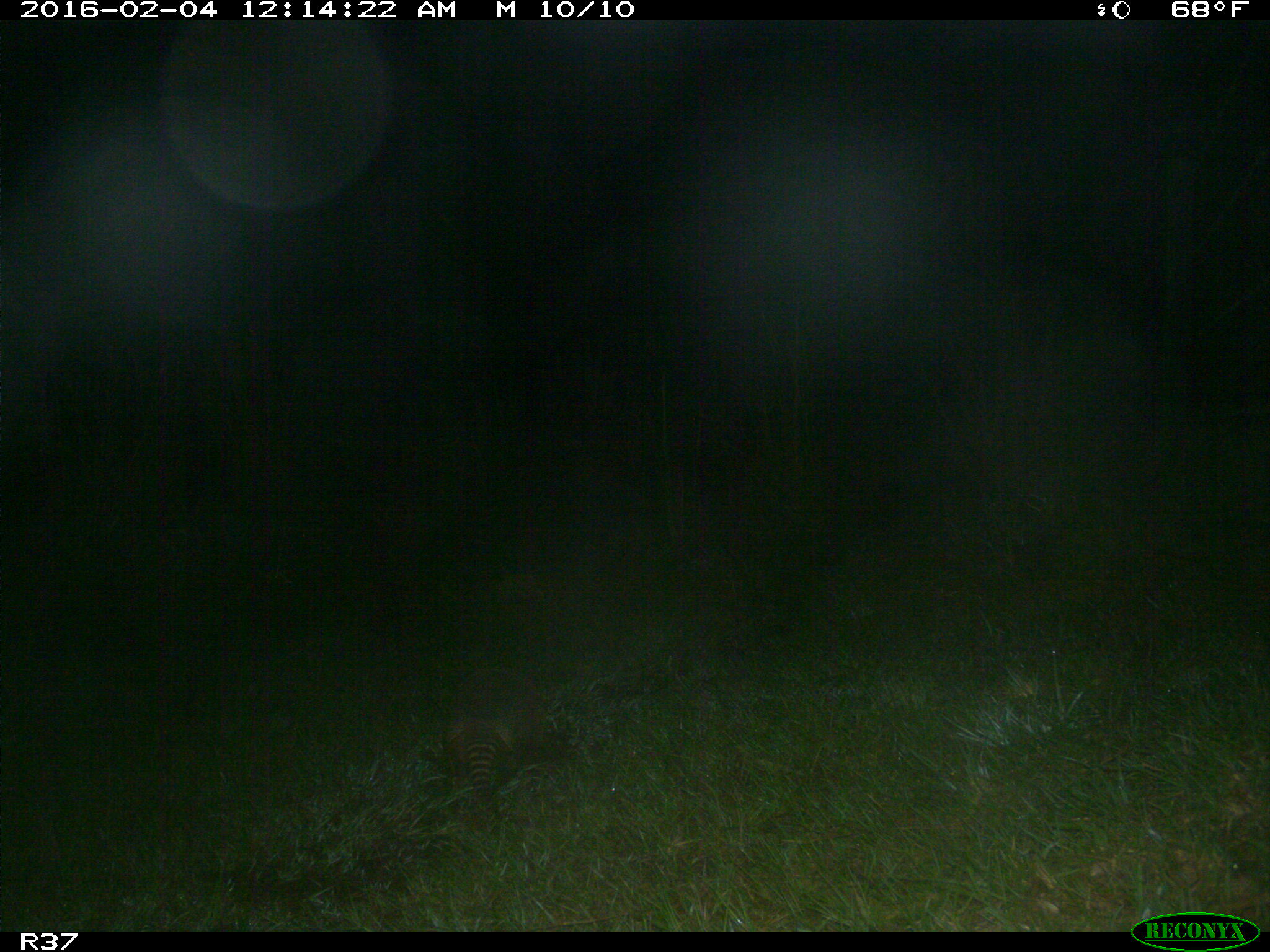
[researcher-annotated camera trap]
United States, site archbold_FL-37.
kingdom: Animalia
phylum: Chordata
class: Mammalia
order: Cingulata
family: Dasypodidae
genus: Dasypus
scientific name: Dasypus novemcinctus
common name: nine-banded armadillo